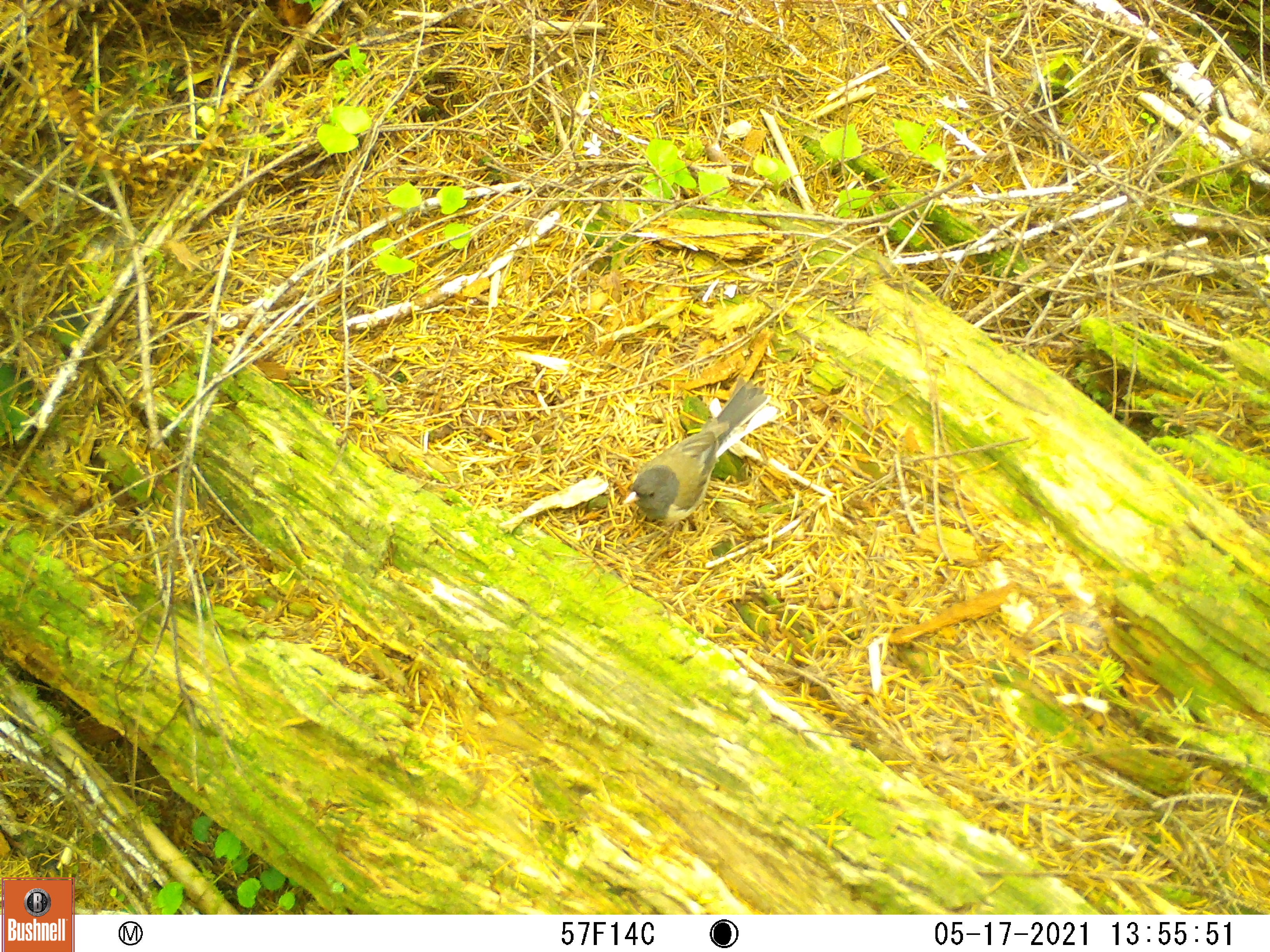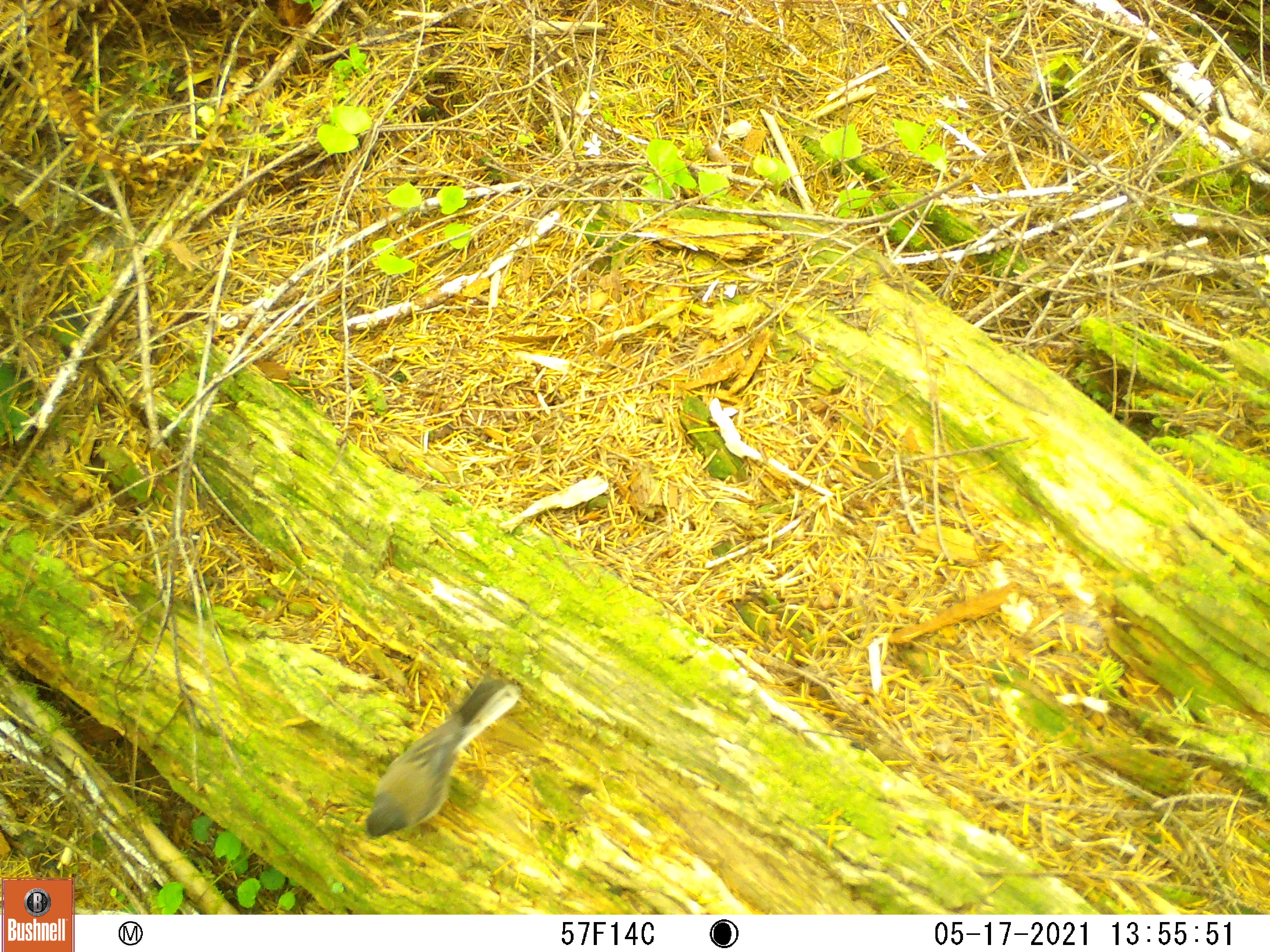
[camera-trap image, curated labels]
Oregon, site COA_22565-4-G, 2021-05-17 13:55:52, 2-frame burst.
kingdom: Animalia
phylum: Chordata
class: Aves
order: Passeriformes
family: Passerellidae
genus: Junco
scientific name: Junco hyemalis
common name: dark-eyed junco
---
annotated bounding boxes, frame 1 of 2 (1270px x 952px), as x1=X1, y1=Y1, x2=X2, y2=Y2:
dark-eyed junco: x1=616, y1=363, x2=789, y2=536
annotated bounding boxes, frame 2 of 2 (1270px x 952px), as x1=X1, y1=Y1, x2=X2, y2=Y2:
dark-eyed junco: x1=348, y1=662, x2=522, y2=851